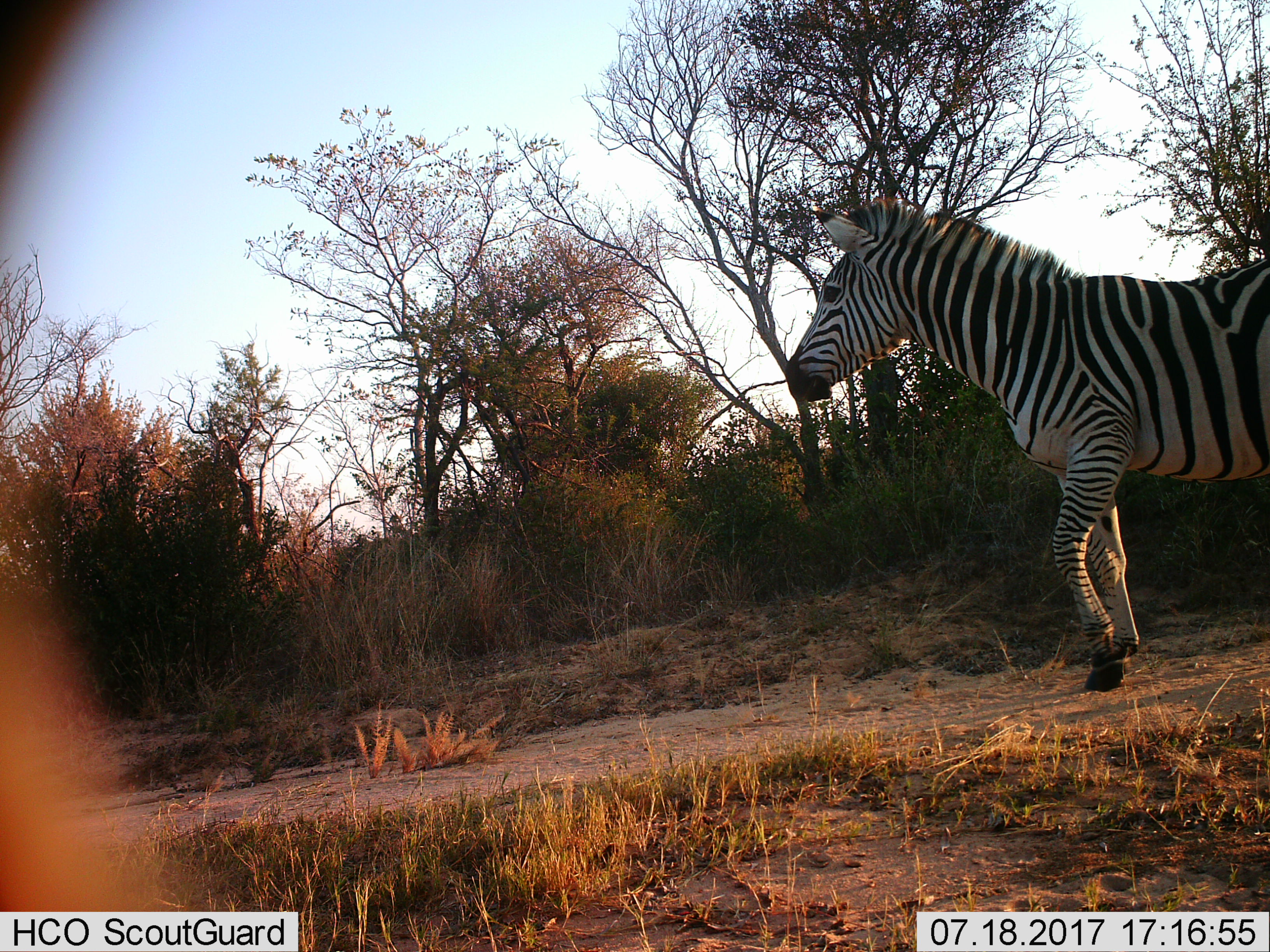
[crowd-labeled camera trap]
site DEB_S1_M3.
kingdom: Animalia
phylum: Chordata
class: Mammalia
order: Perissodactyla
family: Equidae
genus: Equus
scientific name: Equus quagga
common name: plains zebra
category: zebraplains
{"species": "zebraplains (plains zebra) (Equus quagga)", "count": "1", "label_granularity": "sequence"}